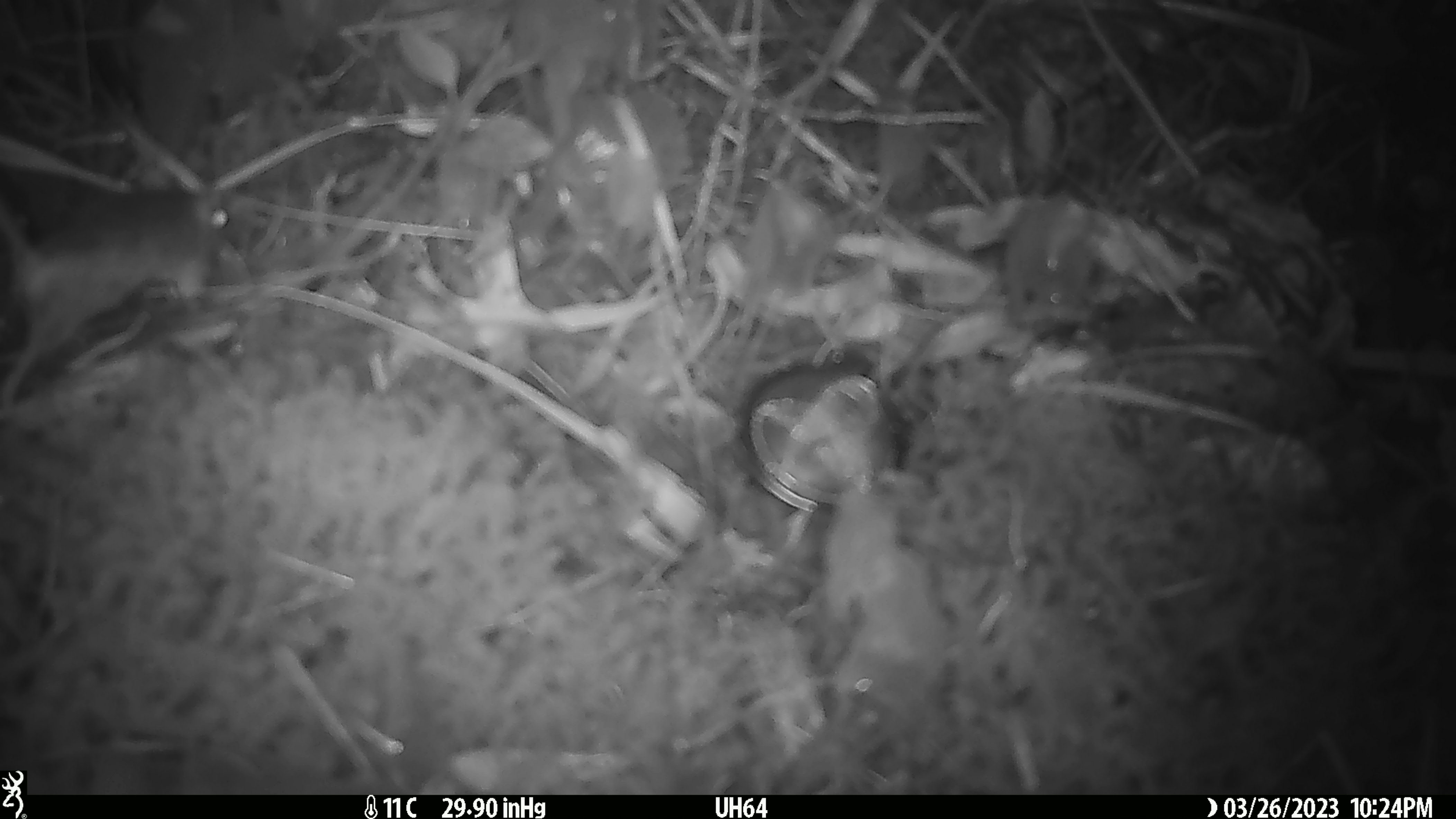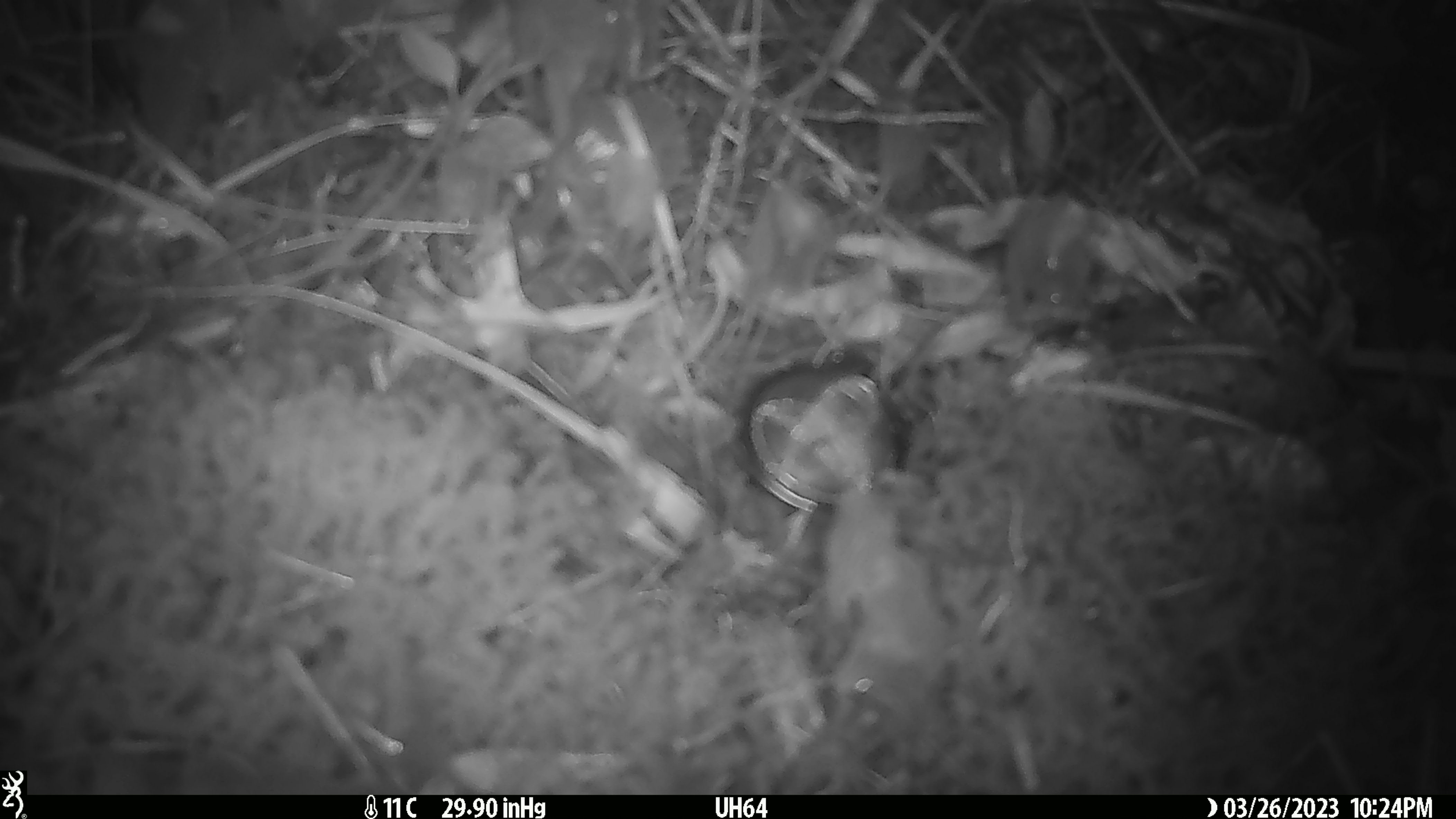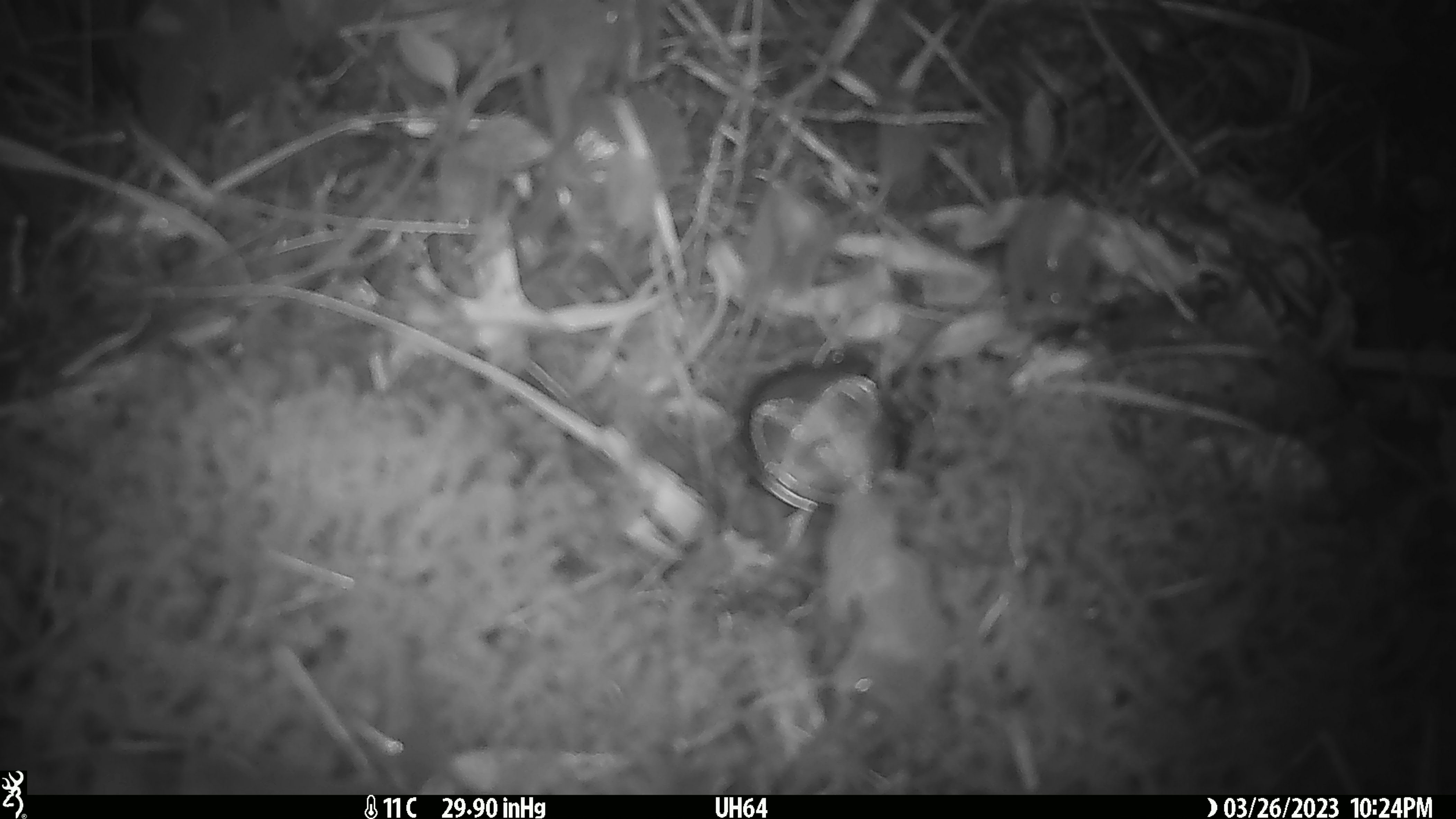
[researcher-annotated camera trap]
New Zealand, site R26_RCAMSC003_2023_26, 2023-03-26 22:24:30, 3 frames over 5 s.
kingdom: Animalia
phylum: Chordata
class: Mammalia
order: Rodentia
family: Muridae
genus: Mus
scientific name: Mus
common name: mouse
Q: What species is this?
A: Mouse (Mus).